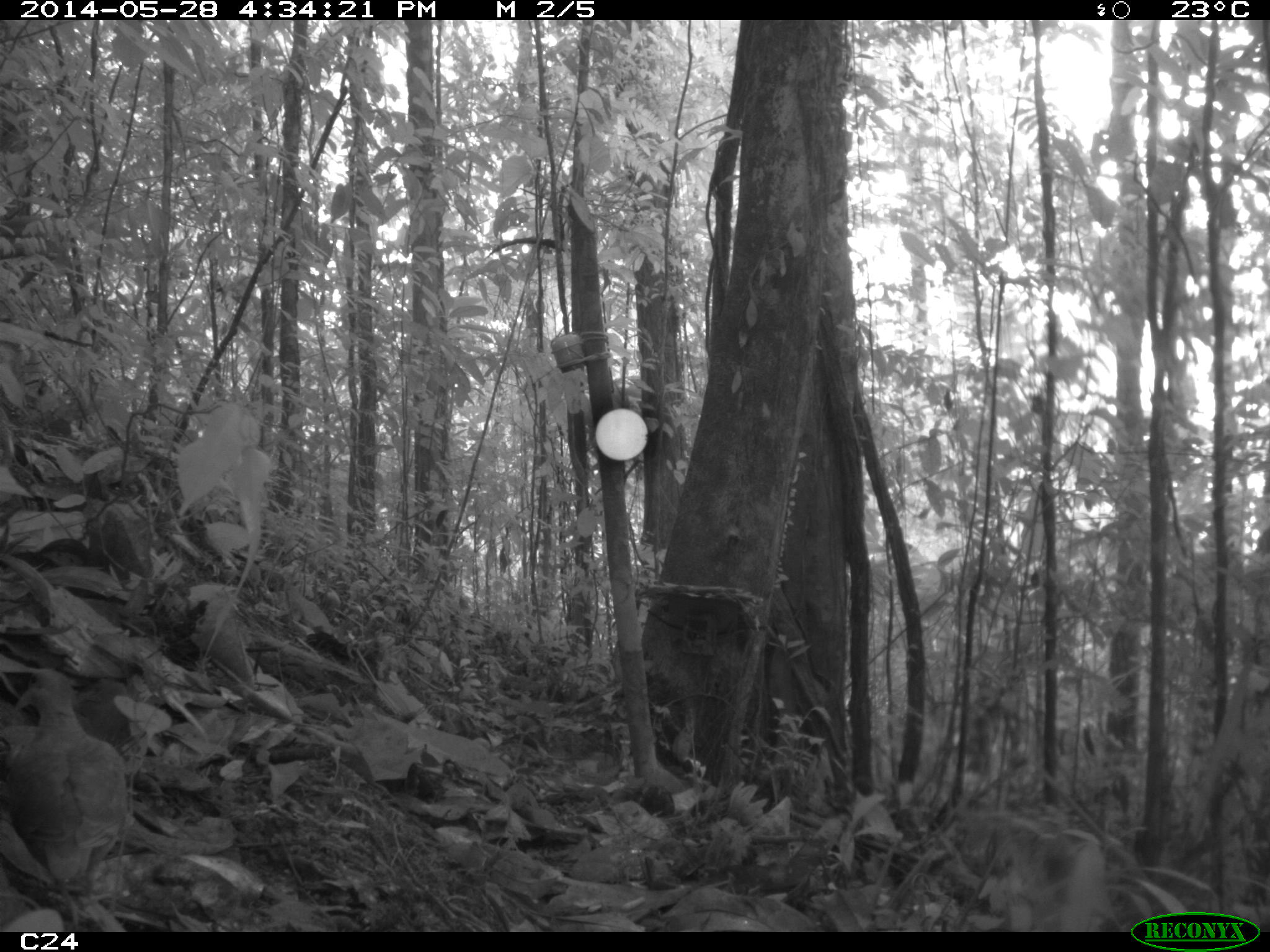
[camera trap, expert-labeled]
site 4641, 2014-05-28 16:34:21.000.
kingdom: Animalia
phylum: Chordata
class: Aves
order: Columbiformes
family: Columbidae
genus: Leptotila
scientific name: Leptotila rufaxilla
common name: gray-fronted dove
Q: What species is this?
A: Leptotila rufaxilla (gray-fronted dove).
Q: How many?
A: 1.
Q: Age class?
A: Adult.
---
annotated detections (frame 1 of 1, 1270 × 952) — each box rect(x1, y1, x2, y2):
leptotila rufaxilla: rect(5, 670, 129, 923)